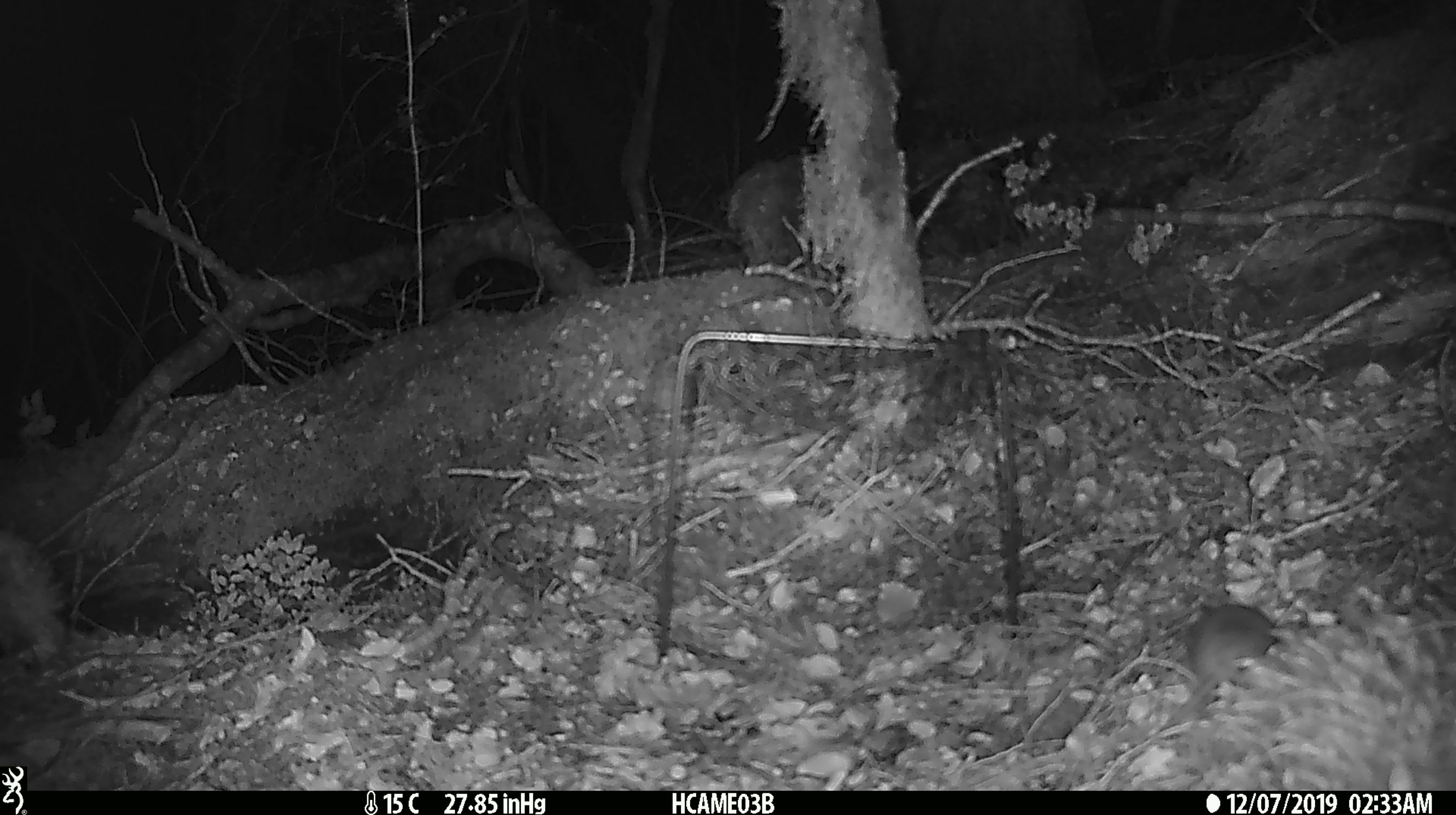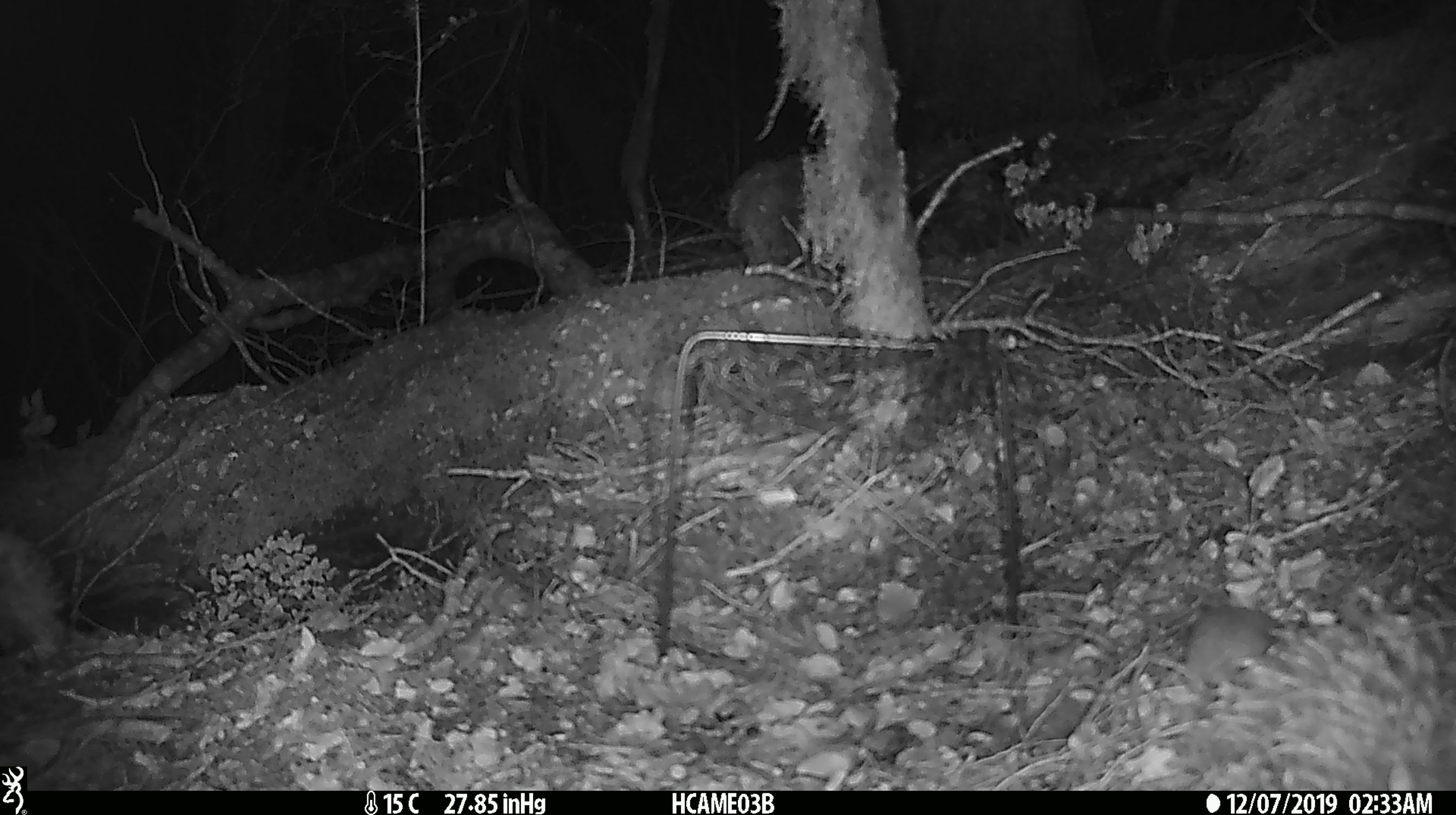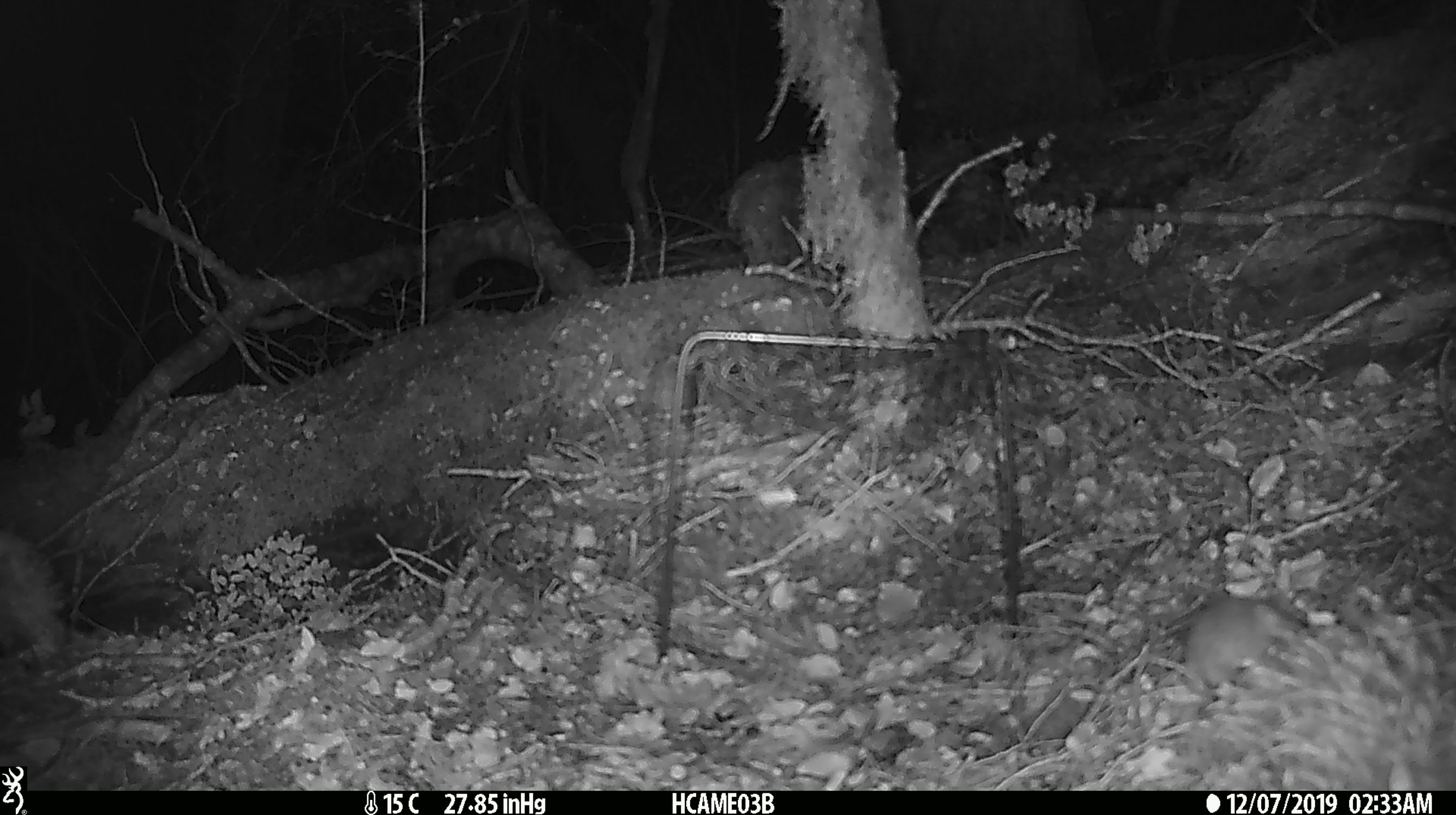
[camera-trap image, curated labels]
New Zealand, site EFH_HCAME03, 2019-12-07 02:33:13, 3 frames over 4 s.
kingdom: Animalia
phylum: Chordata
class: Mammalia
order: Rodentia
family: Muridae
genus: Mus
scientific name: Mus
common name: mouse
Mouse (Mus).